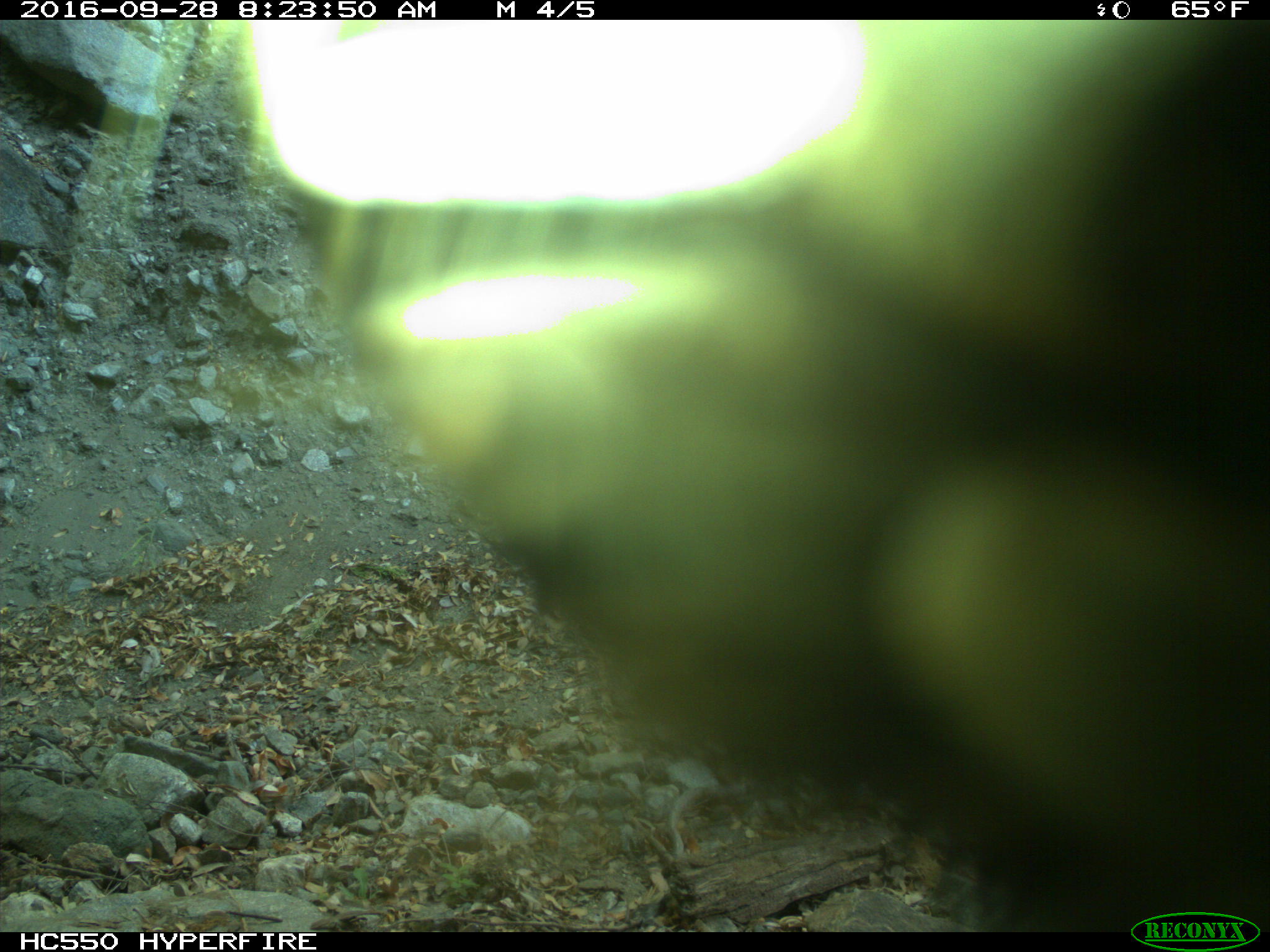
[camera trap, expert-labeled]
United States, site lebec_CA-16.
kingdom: Animalia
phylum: Chordata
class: Mammalia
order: Carnivora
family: Ursidae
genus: Ursus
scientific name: Ursus americanus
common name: american black bear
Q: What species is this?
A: Ursus americanus (american black bear).